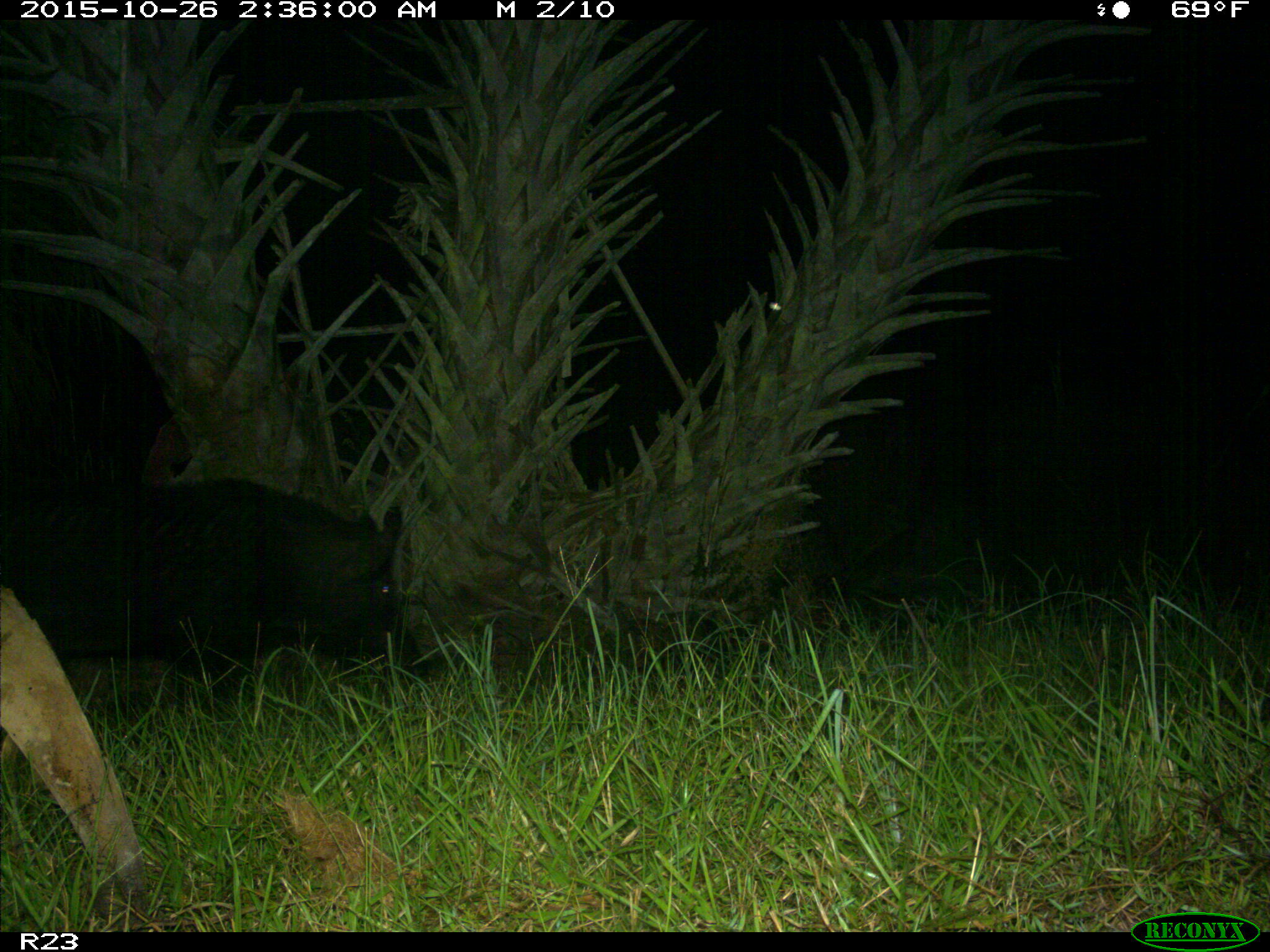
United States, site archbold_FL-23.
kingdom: Animalia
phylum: Chordata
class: Mammalia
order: Artiodactyla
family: Suidae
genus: Sus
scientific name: Sus scrofa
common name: wild boar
Sus scrofa (wild boar).